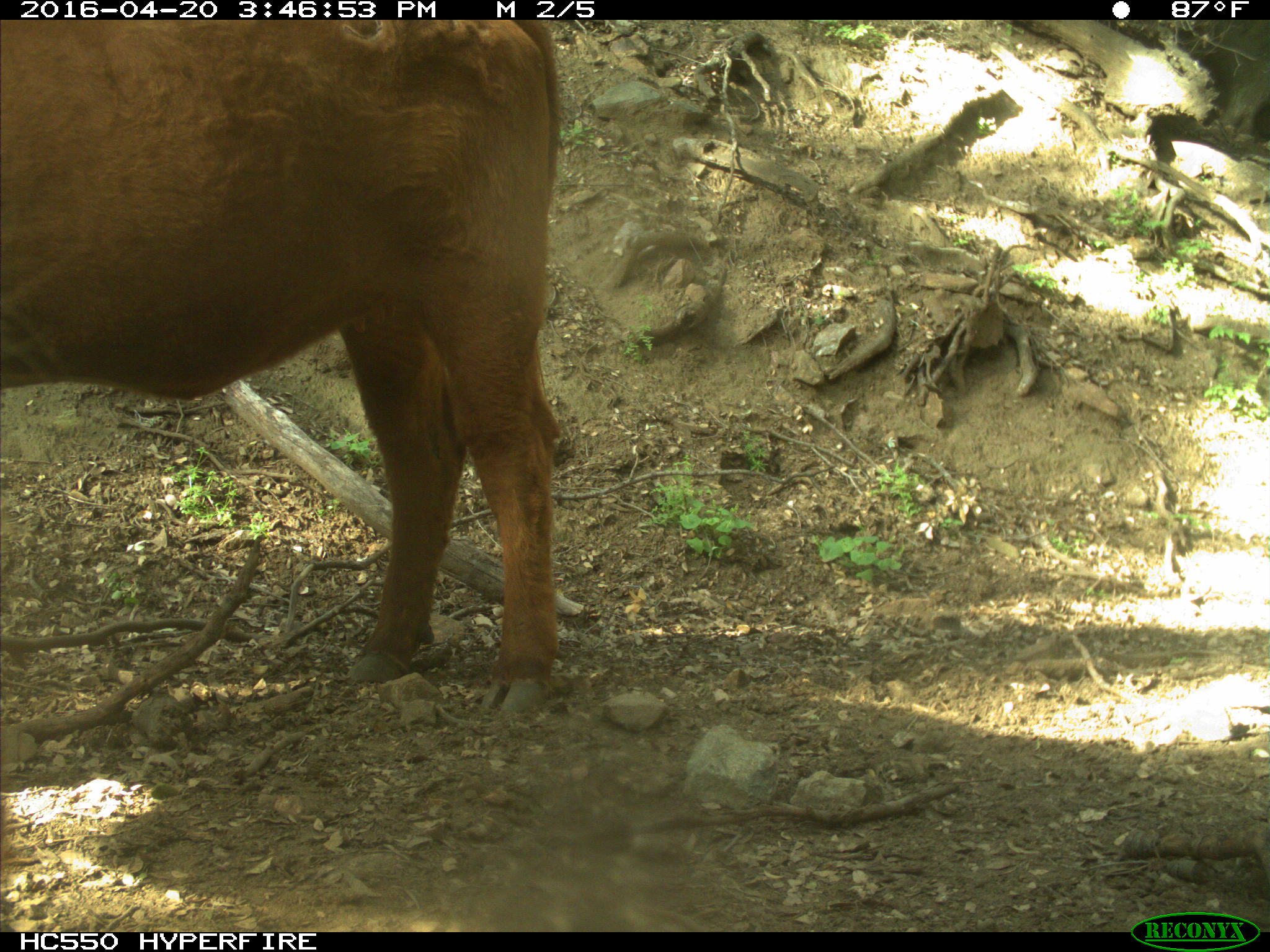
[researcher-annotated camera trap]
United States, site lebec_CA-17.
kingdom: Animalia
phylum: Chordata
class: Mammalia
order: Artiodactyla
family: Bovidae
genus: Bos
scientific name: Bos taurus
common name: domestic cow